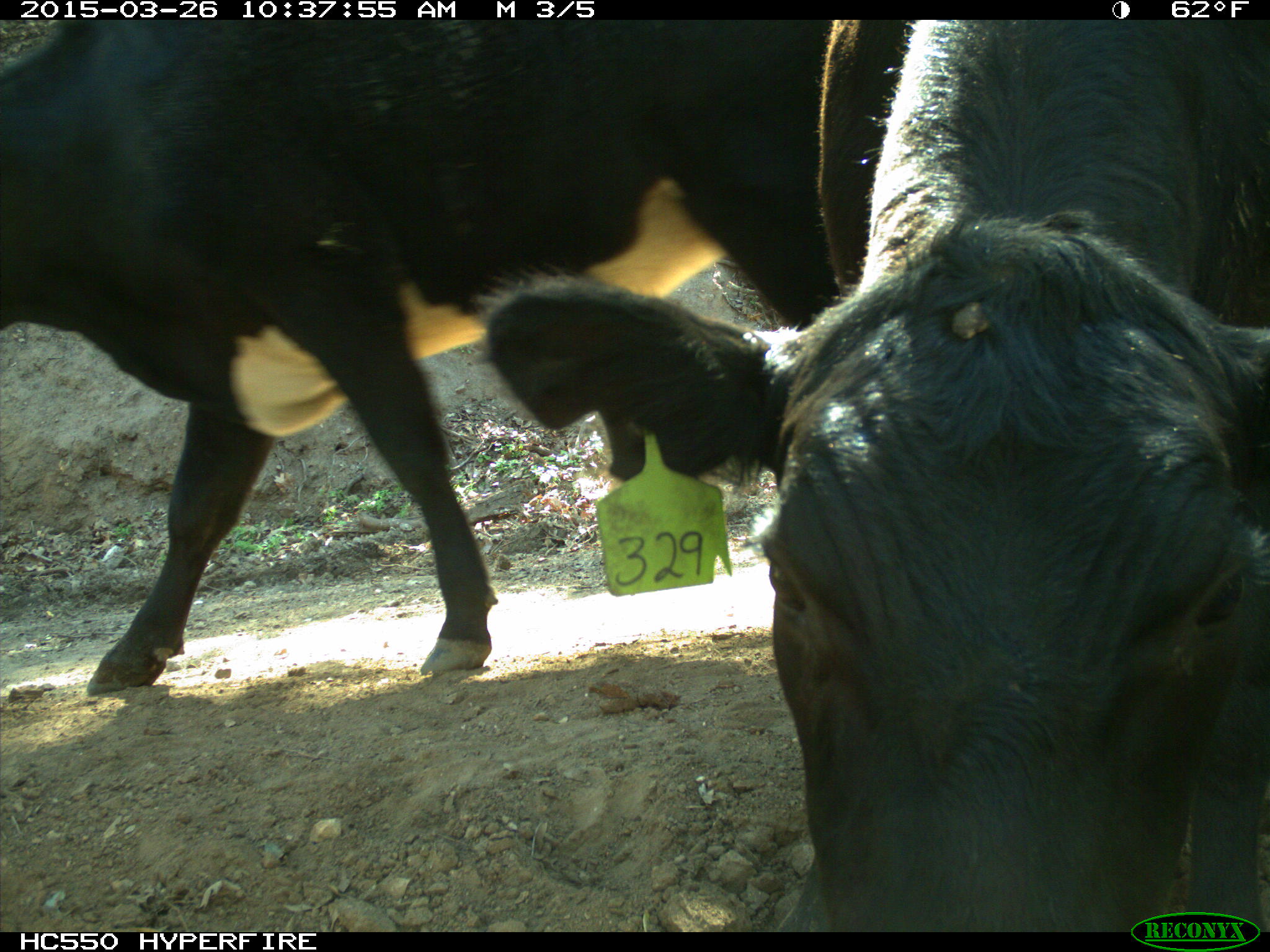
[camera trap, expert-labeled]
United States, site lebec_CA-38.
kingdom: Animalia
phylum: Chordata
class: Mammalia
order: Artiodactyla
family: Bovidae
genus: Bos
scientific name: Bos taurus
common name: domestic cow